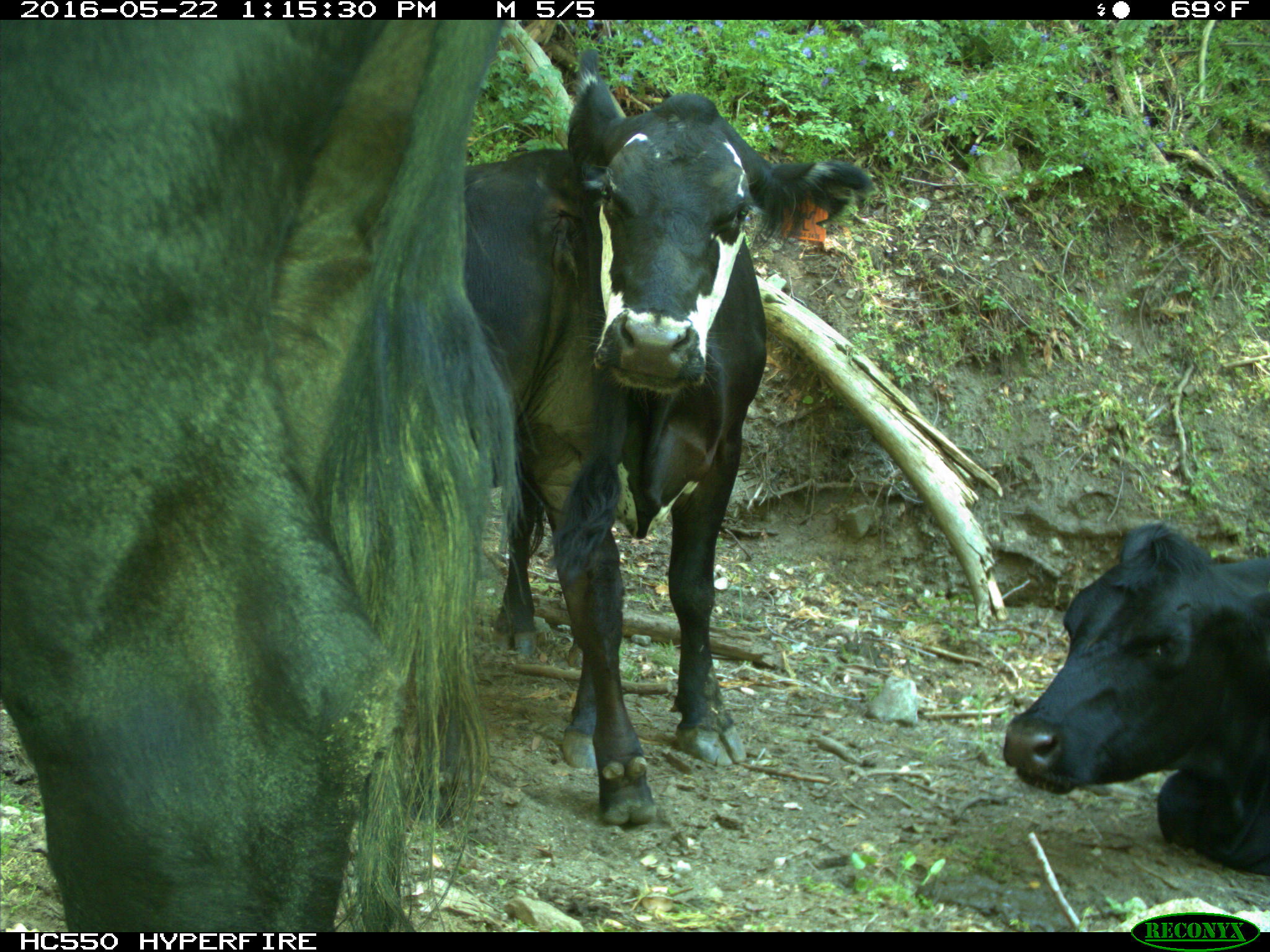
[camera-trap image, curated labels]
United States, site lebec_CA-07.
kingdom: Animalia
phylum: Chordata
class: Mammalia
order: Artiodactyla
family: Bovidae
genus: Bos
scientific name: Bos taurus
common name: domestic cow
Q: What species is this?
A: Bos taurus (domestic cow).